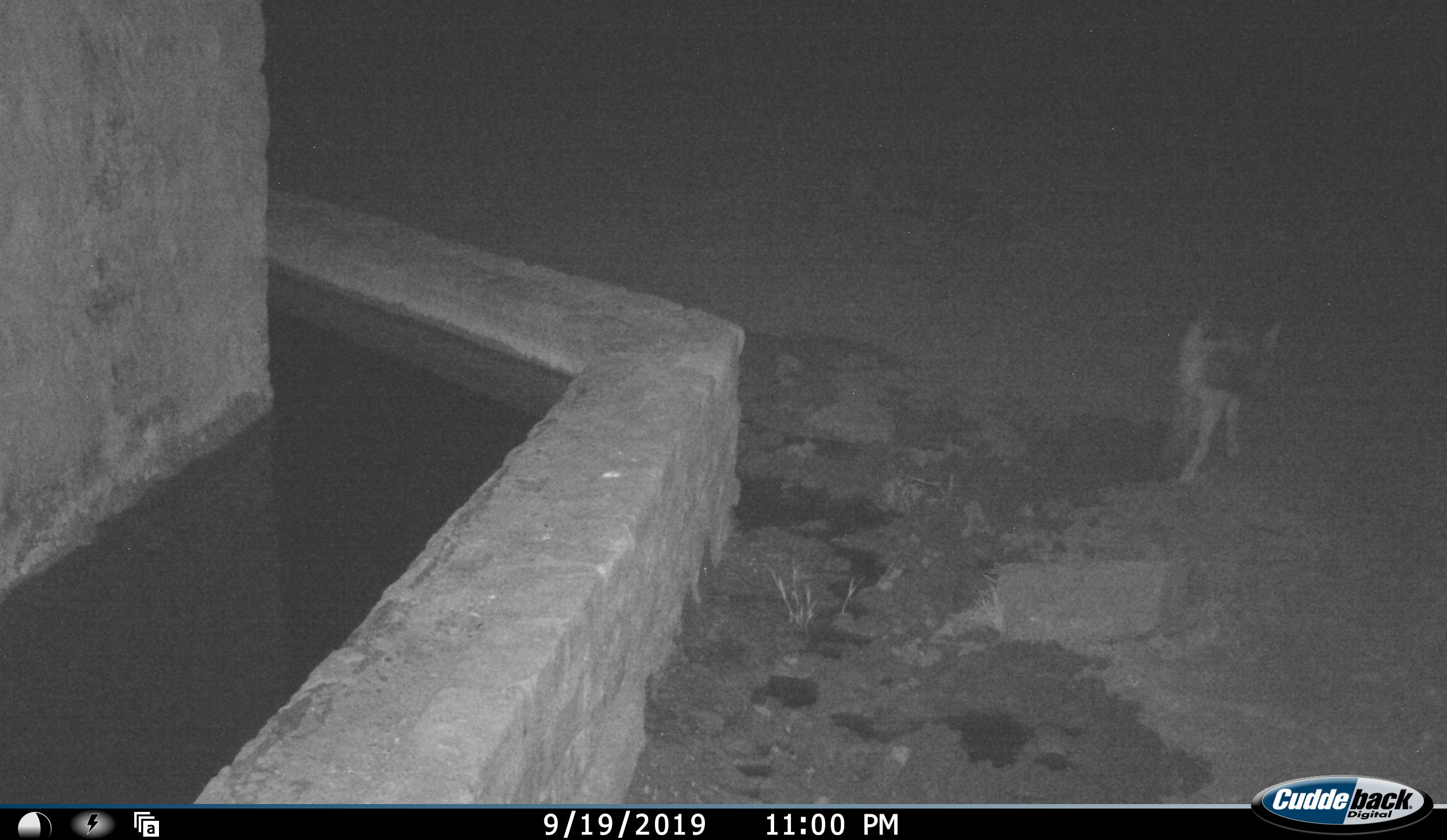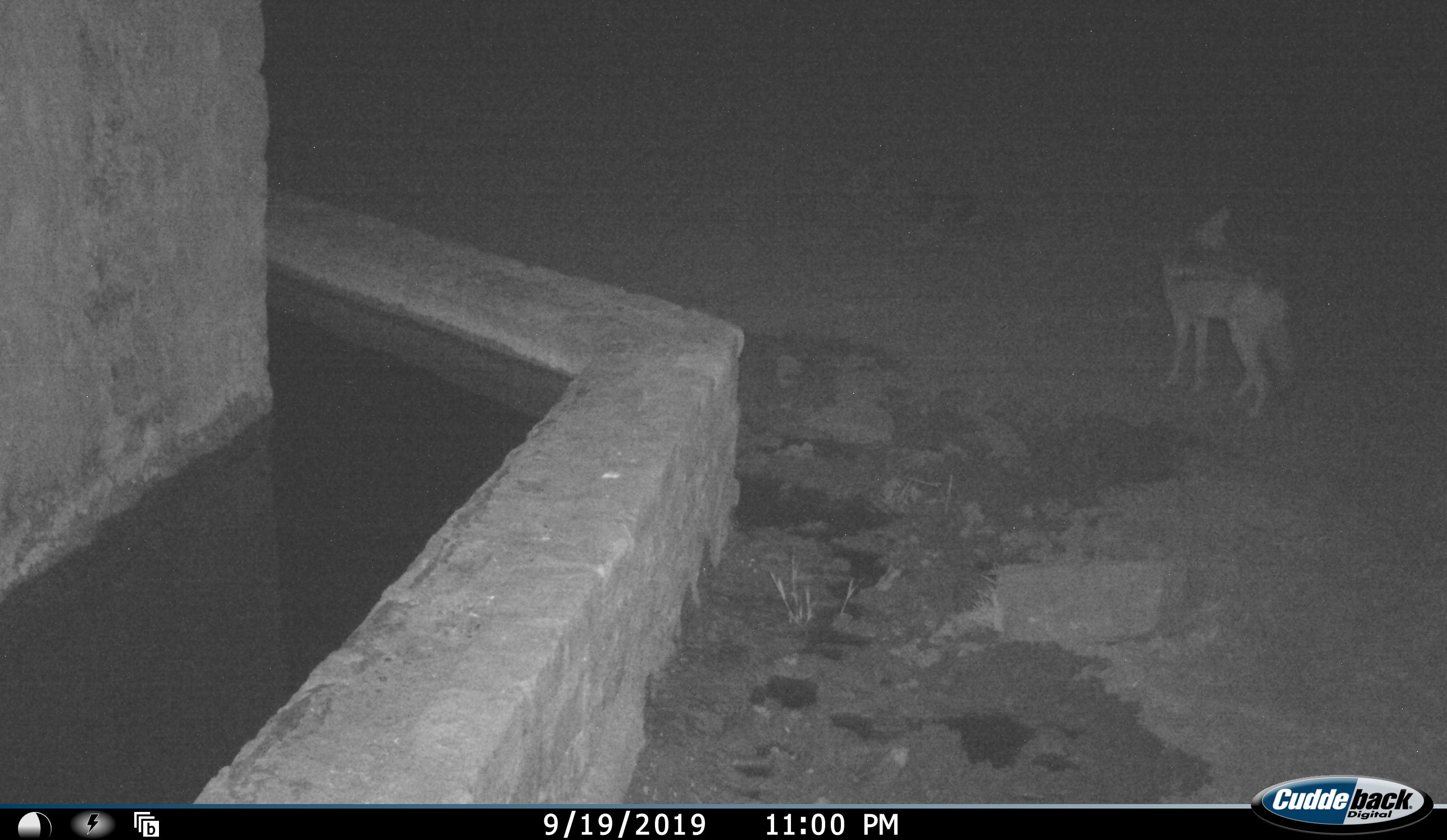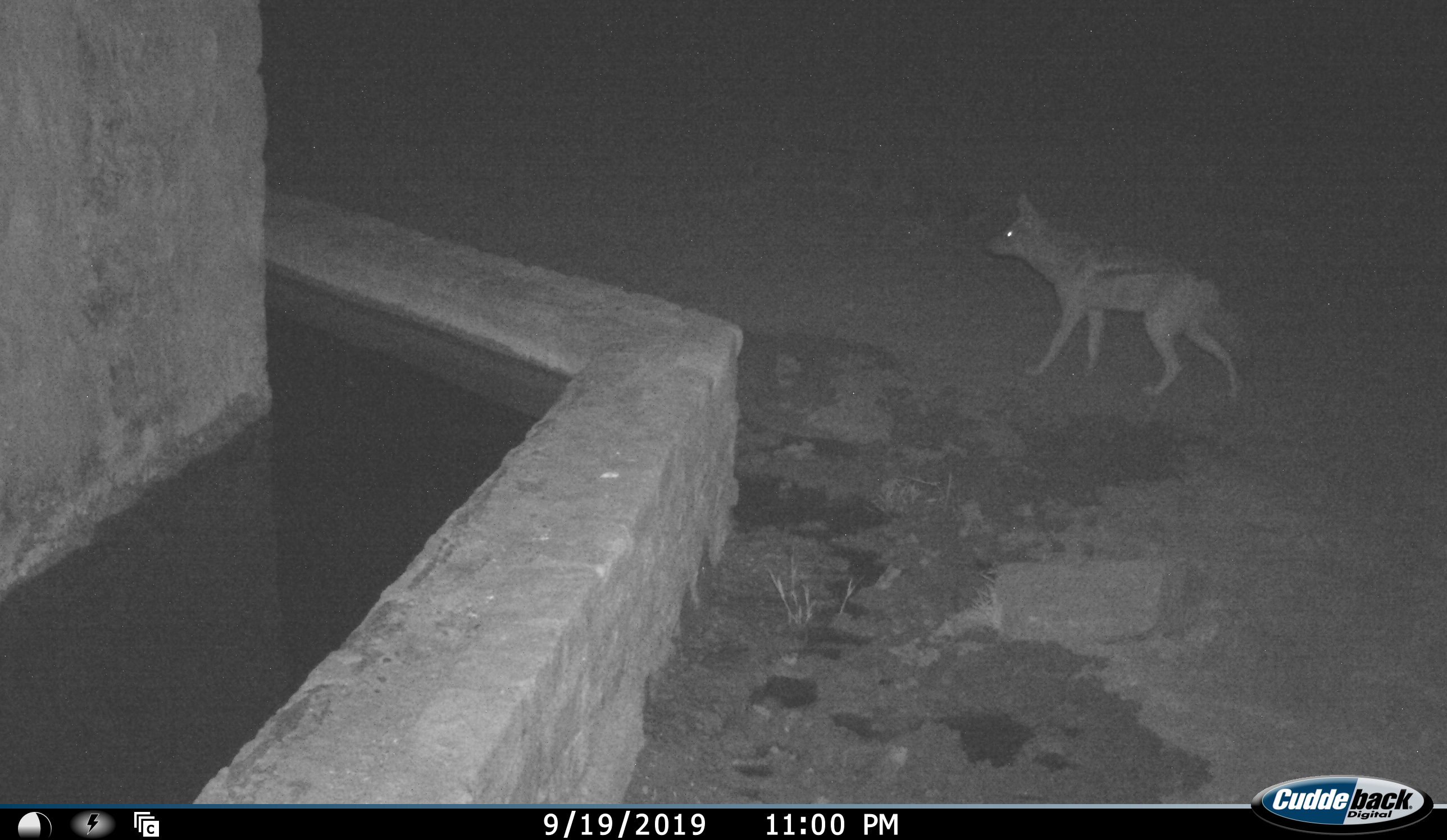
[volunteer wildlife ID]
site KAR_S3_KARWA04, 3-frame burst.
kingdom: Animalia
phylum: Chordata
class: Mammalia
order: Carnivora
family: Canidae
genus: Lupulella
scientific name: Lupulella mesomelas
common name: black-backed jackal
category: jackalblackbacked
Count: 1.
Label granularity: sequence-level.